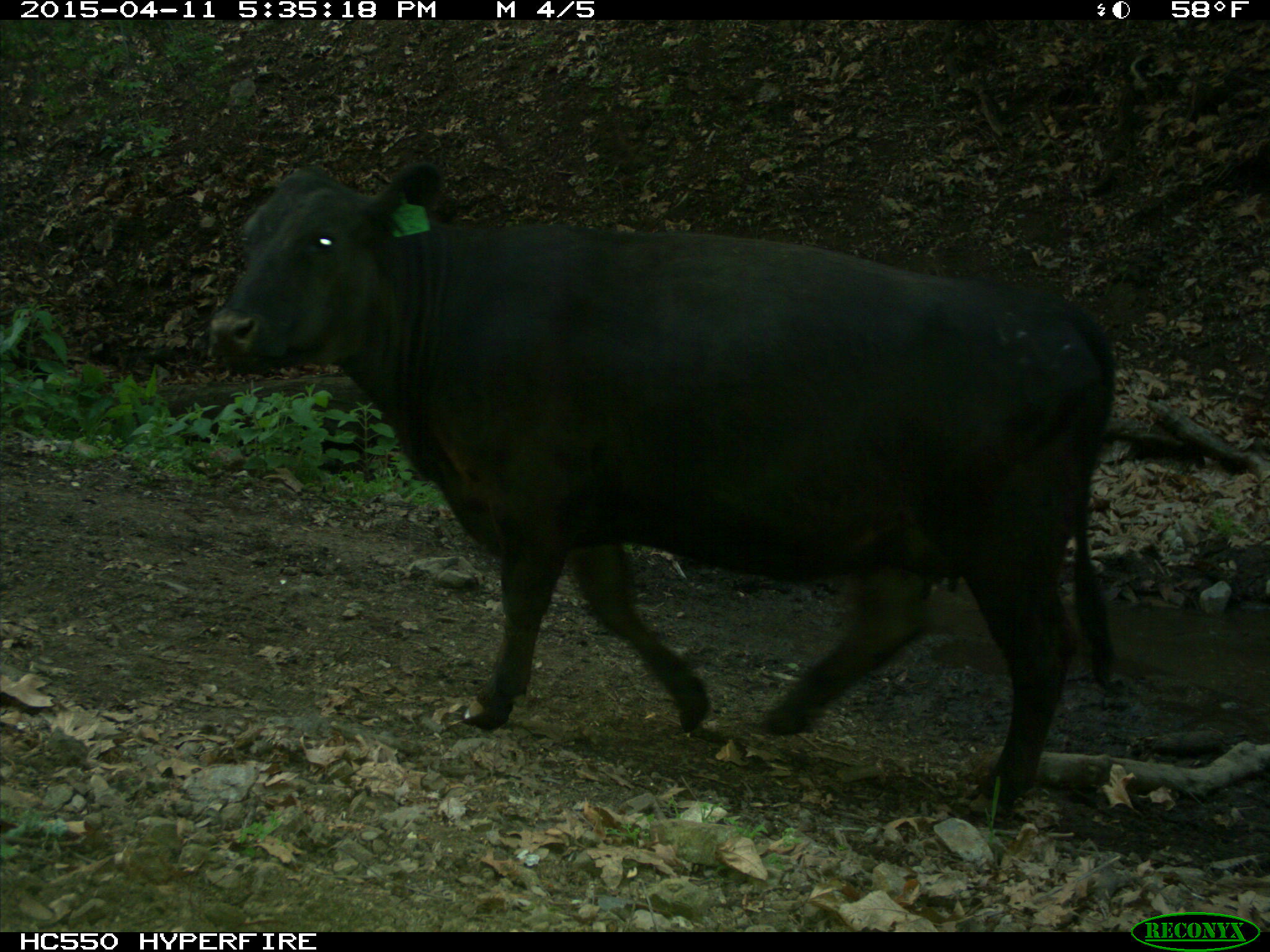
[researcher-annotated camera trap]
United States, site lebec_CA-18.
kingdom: Animalia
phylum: Chordata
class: Mammalia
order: Artiodactyla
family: Bovidae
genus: Bos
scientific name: Bos taurus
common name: domestic cow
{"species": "Bos taurus (domestic cow)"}